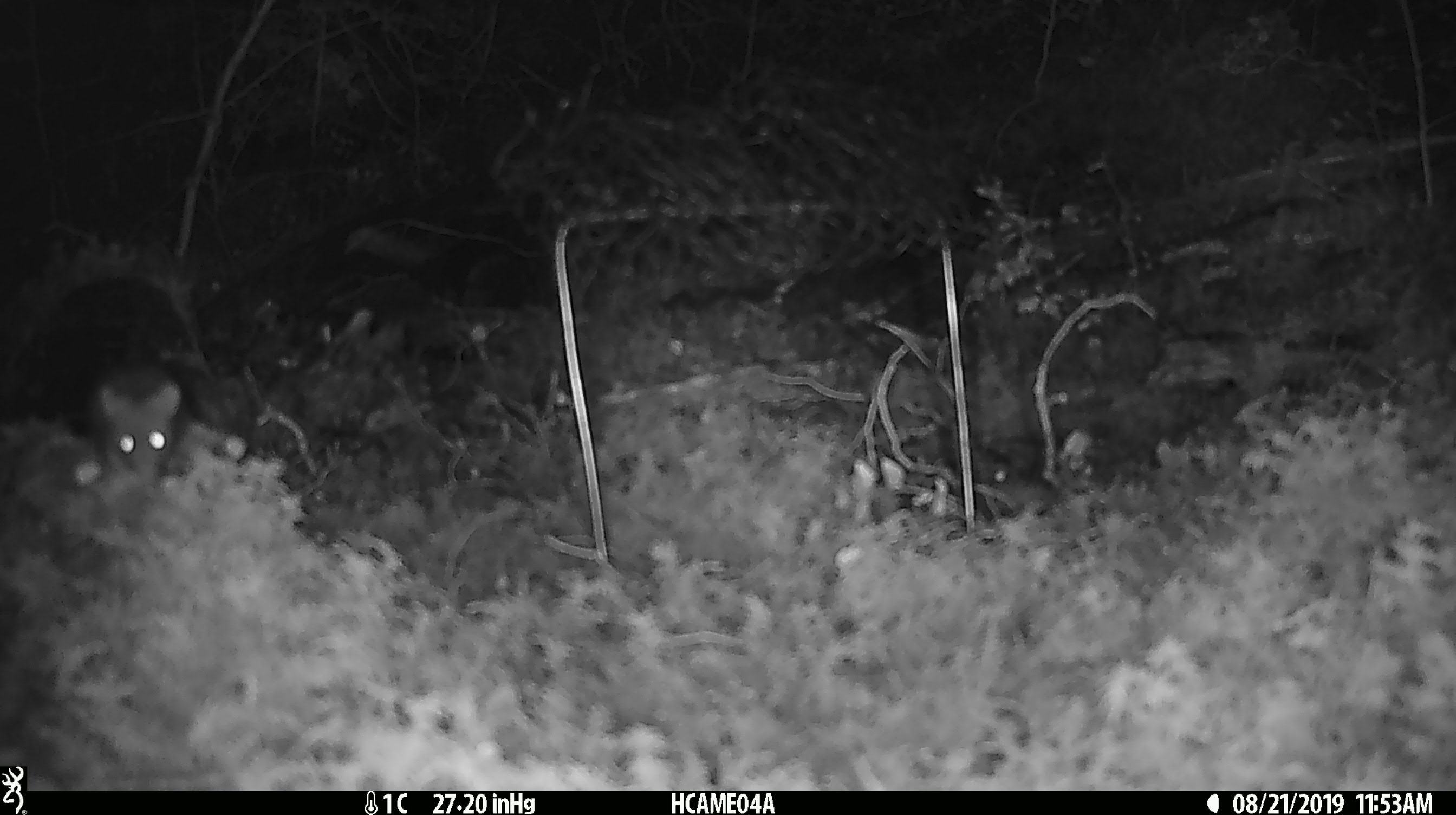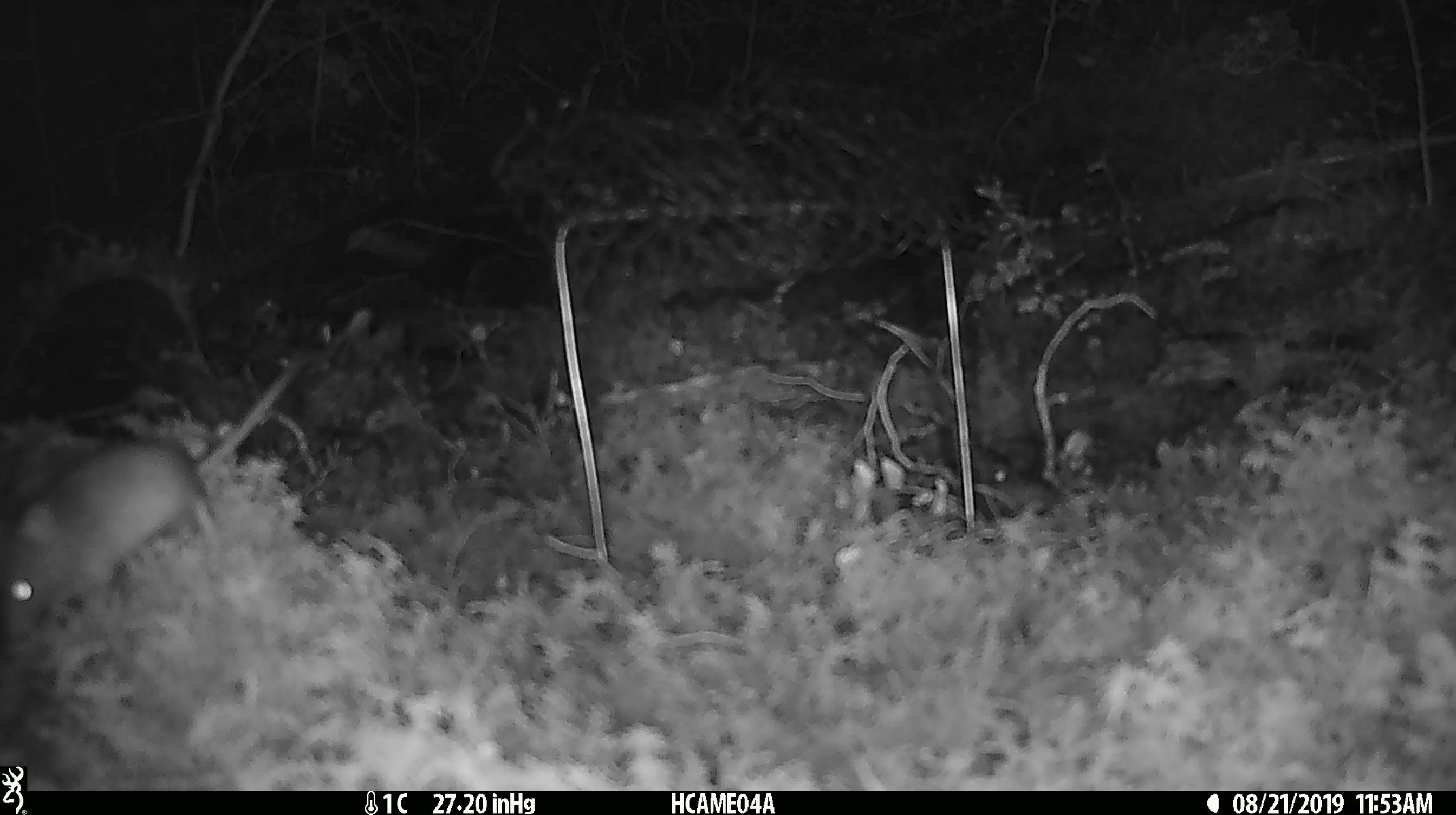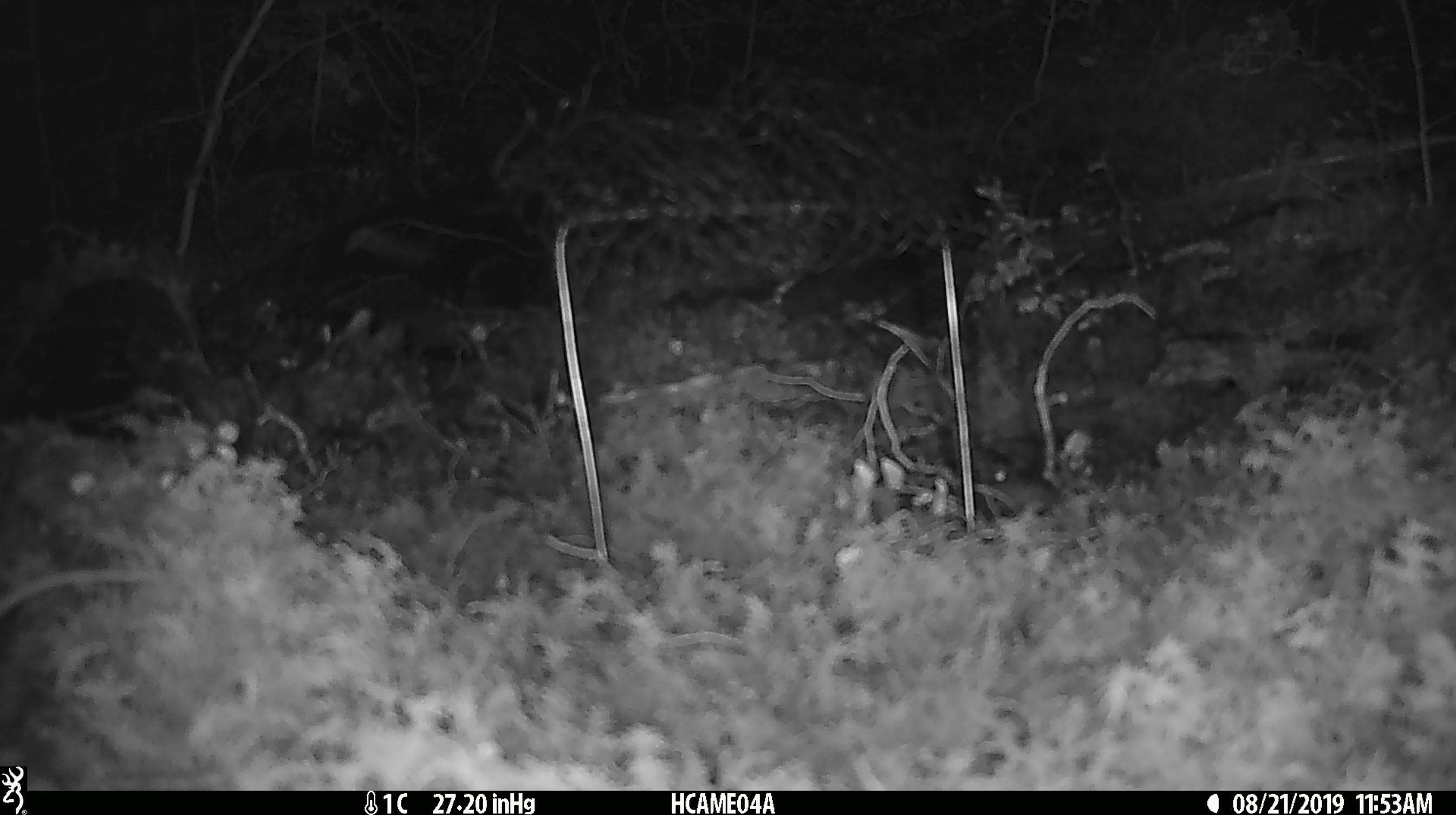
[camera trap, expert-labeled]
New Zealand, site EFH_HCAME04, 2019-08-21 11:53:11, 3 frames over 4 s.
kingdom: Animalia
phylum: Chordata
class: Mammalia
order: Rodentia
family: Muridae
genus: Mus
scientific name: Mus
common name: mouse